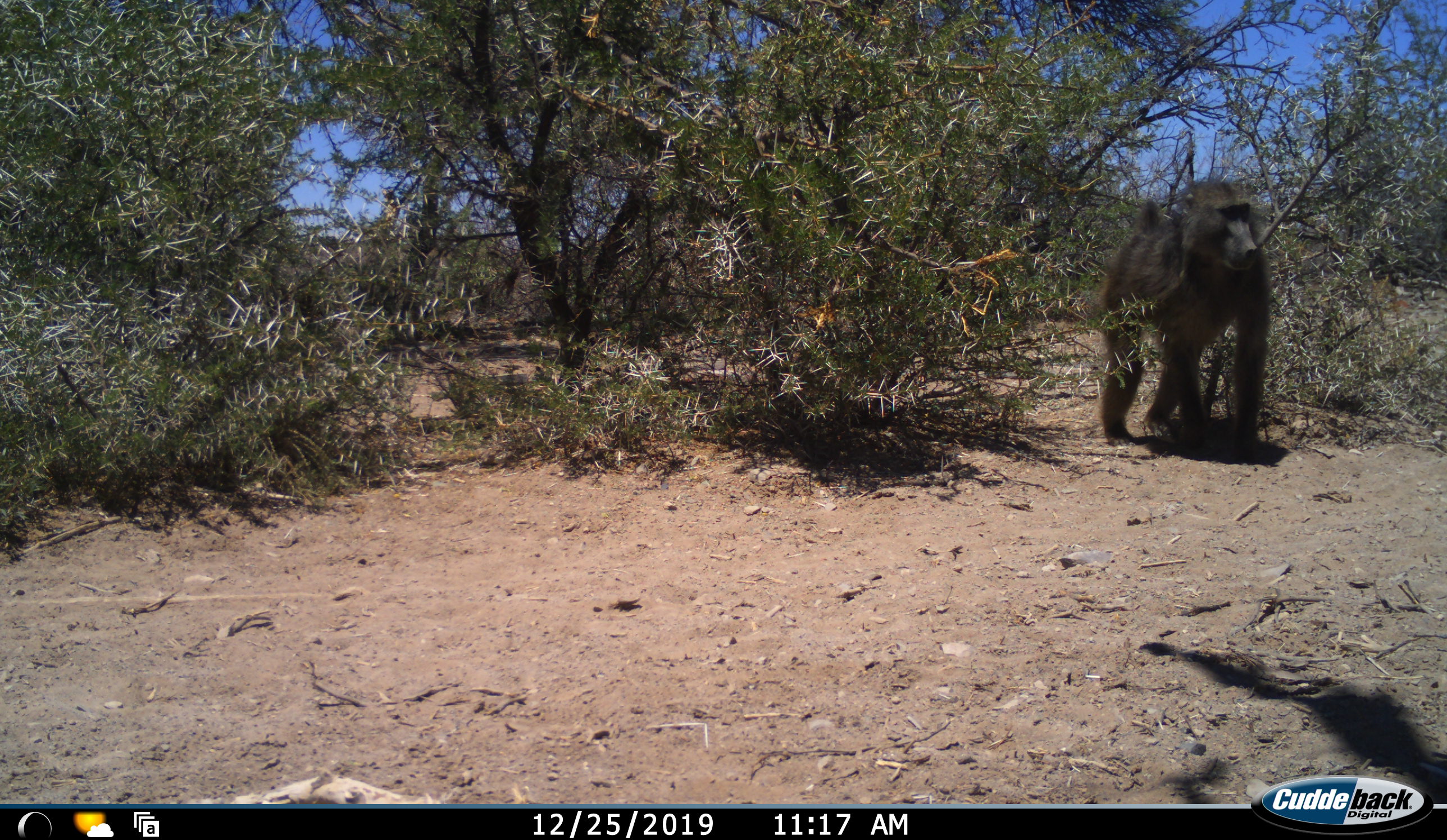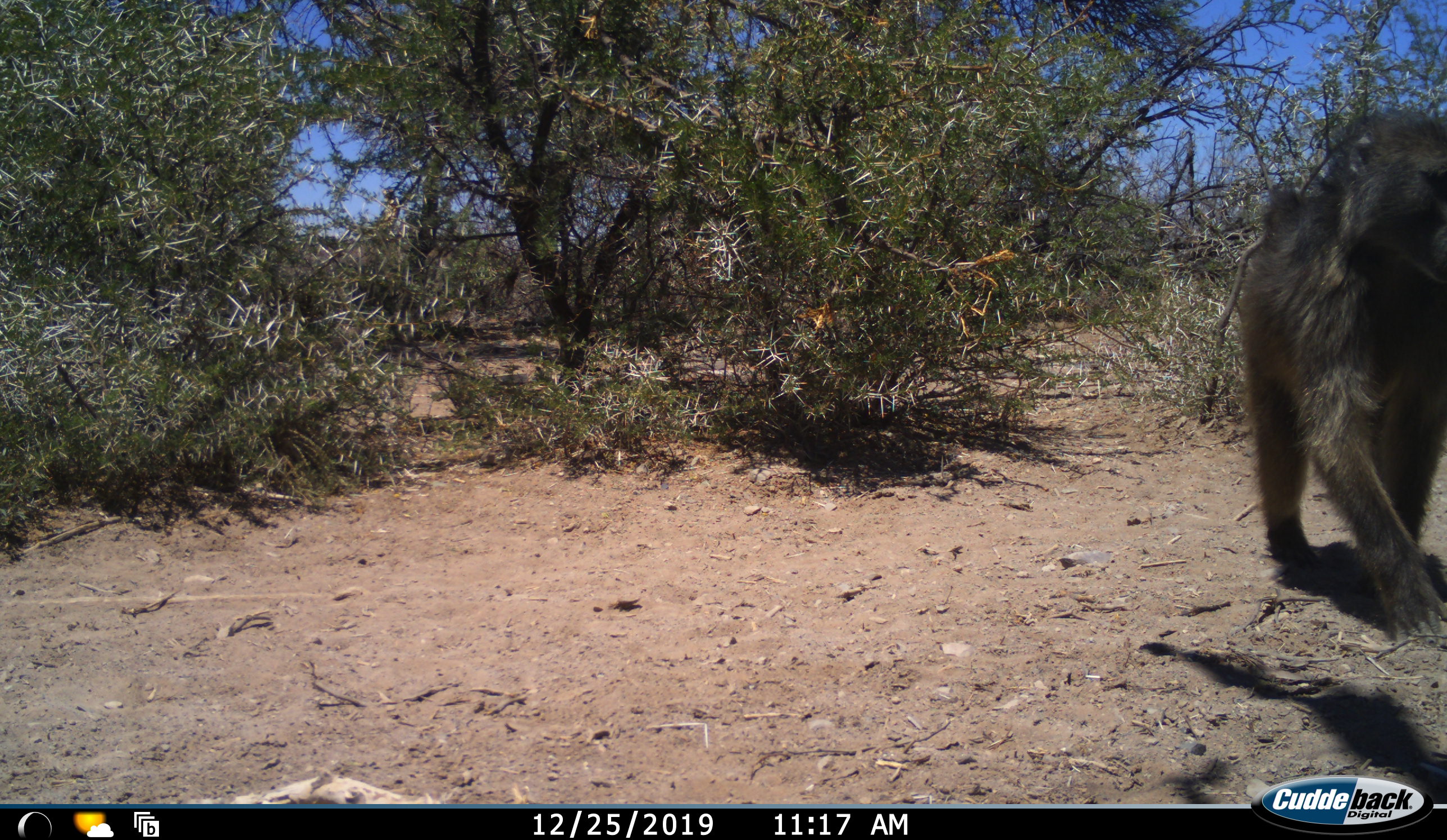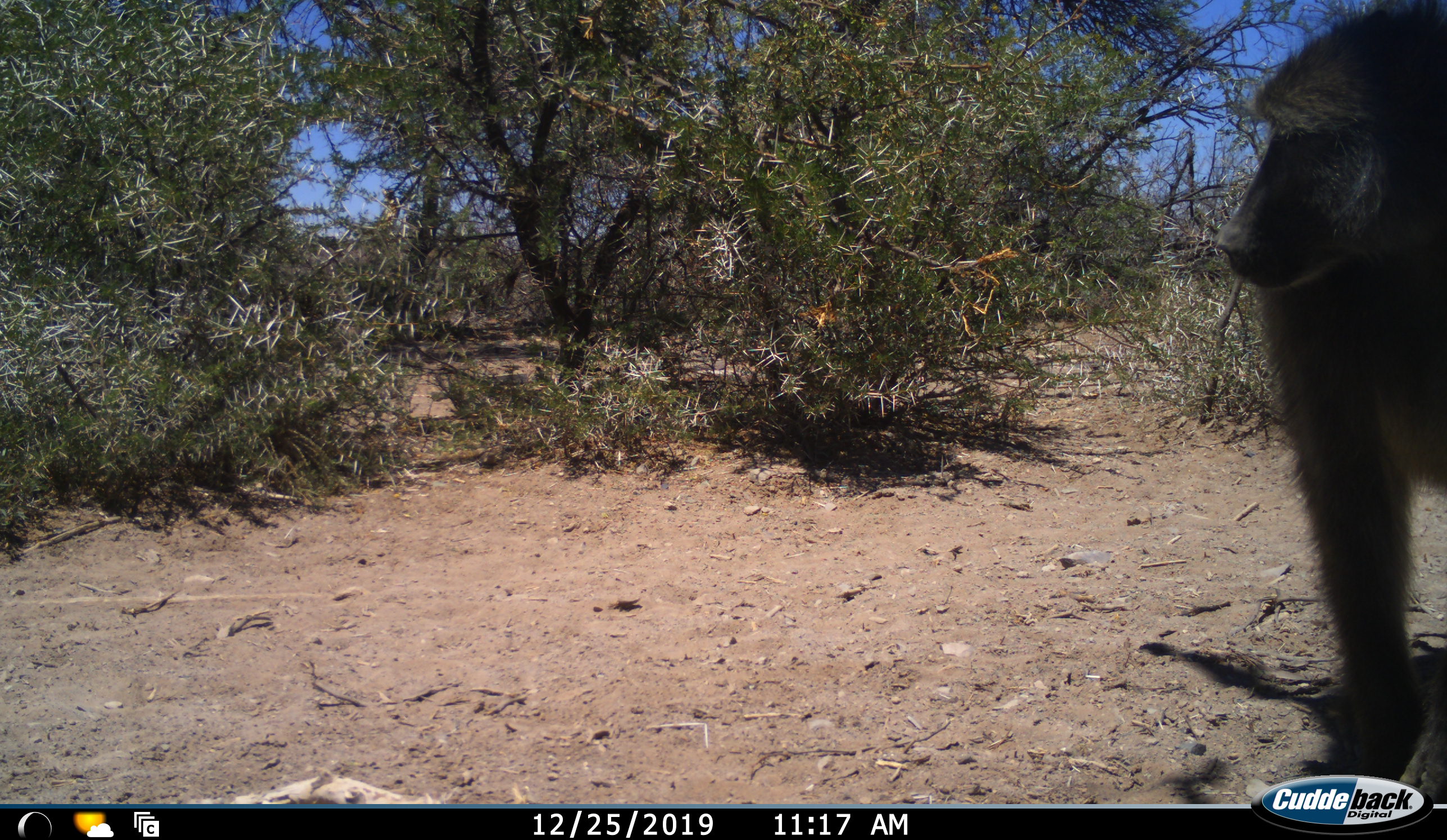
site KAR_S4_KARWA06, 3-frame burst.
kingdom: Animalia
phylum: Chordata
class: Mammalia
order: Primates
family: Cercopithecidae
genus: Papio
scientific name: Papio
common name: baboon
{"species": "baboon (Papio)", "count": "1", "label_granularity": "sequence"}